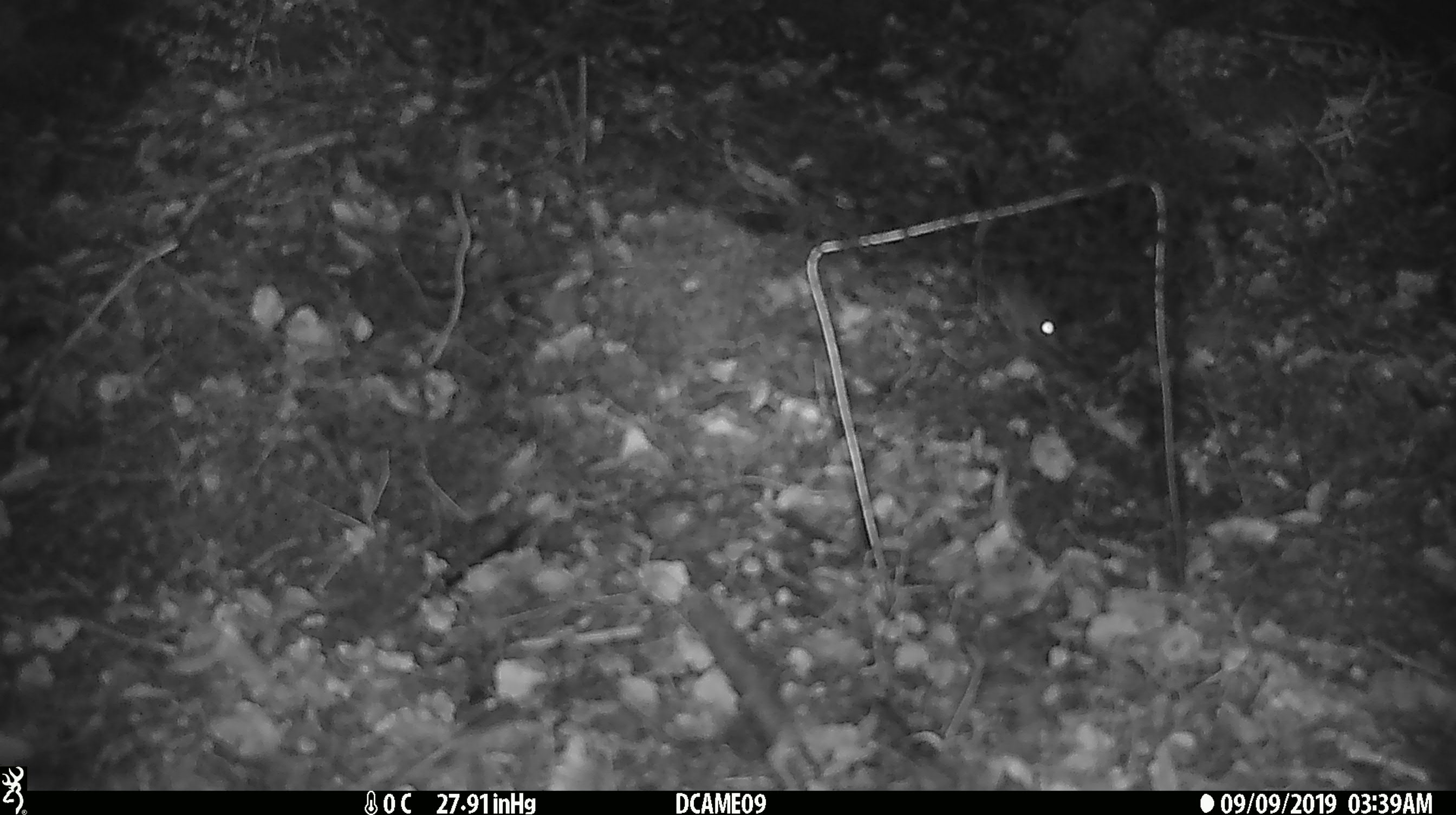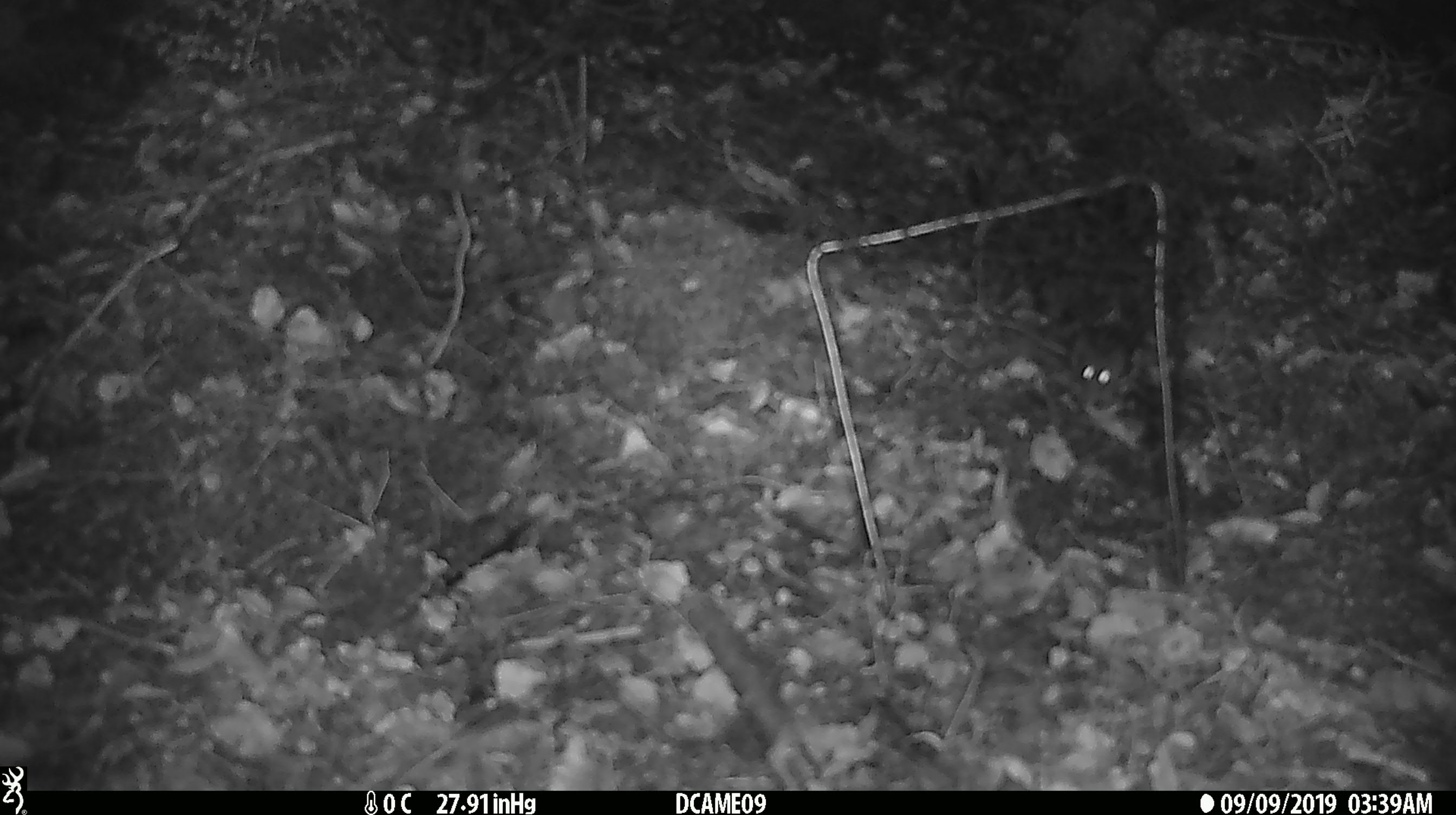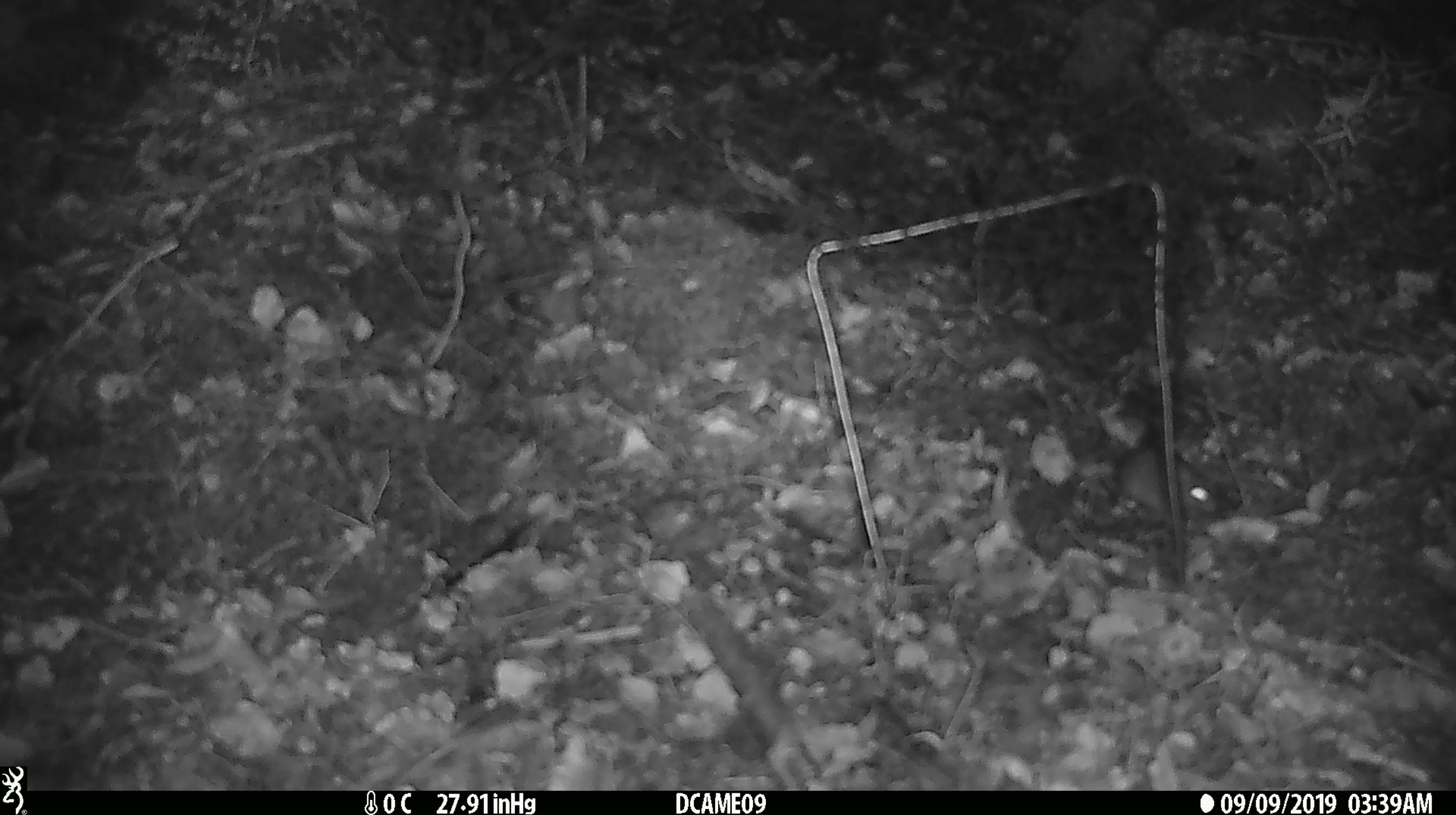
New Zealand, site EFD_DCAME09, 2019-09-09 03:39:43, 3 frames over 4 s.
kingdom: Animalia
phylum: Chordata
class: Mammalia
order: Rodentia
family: Muridae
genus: Mus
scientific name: Mus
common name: mouse